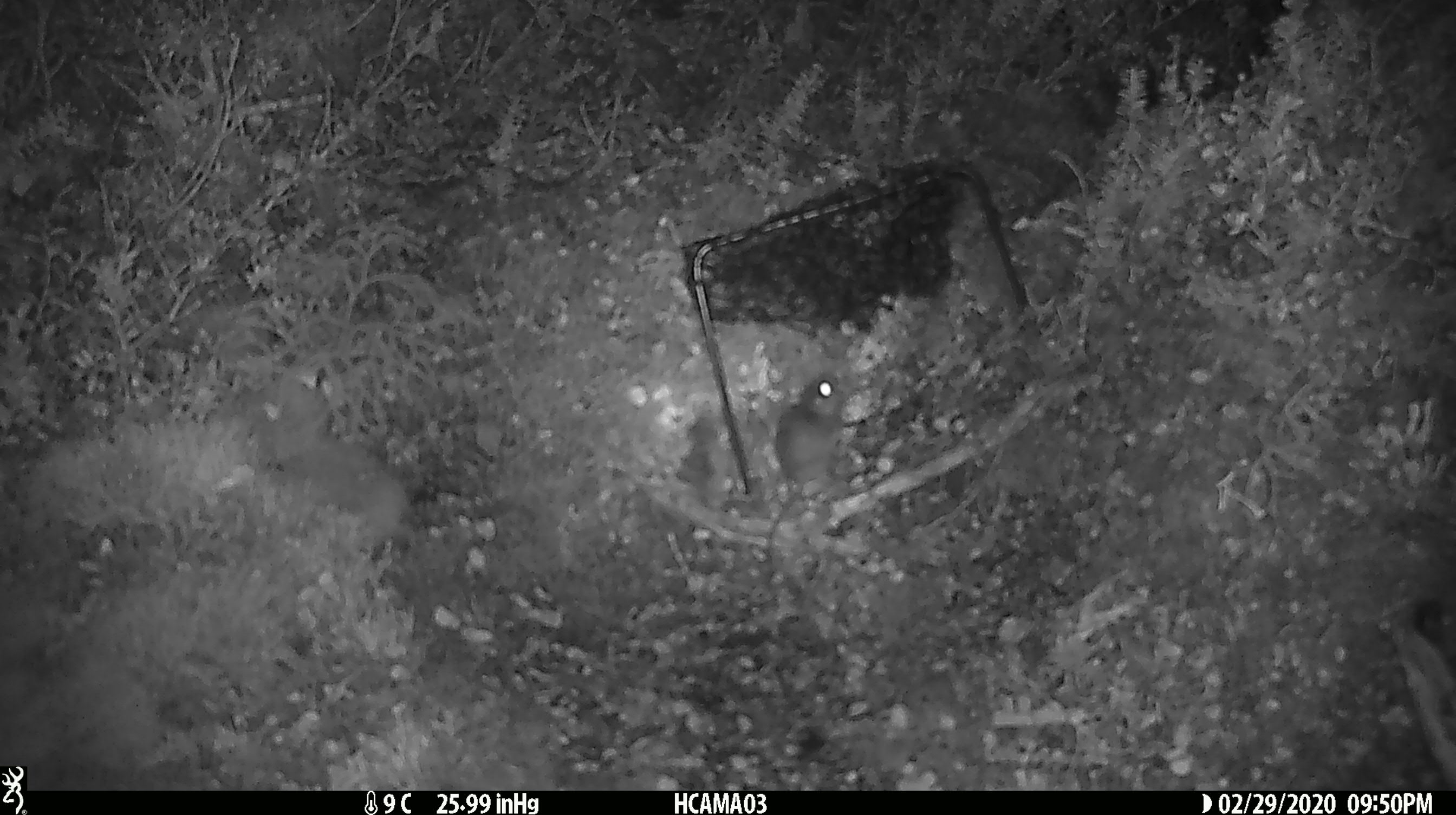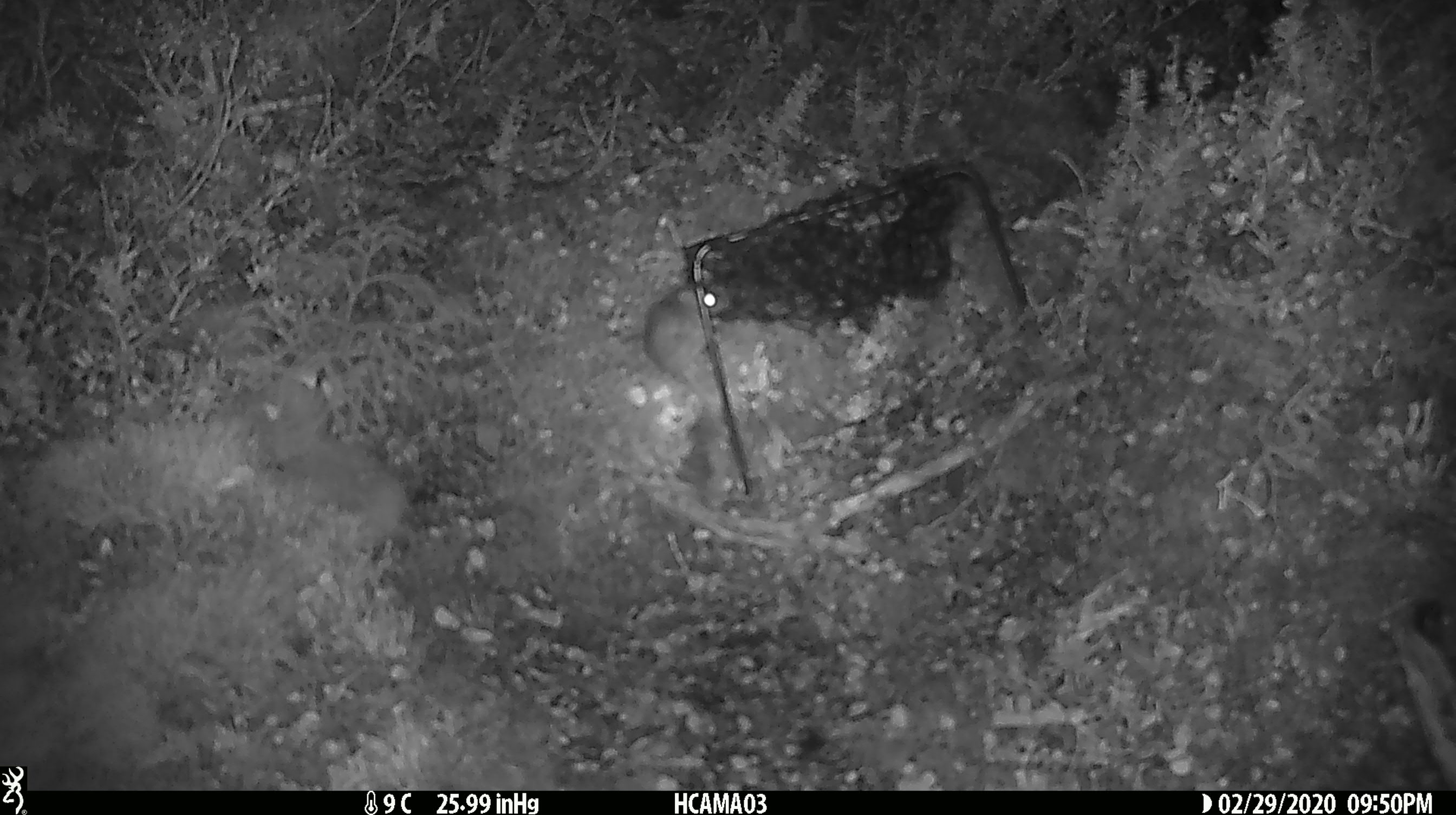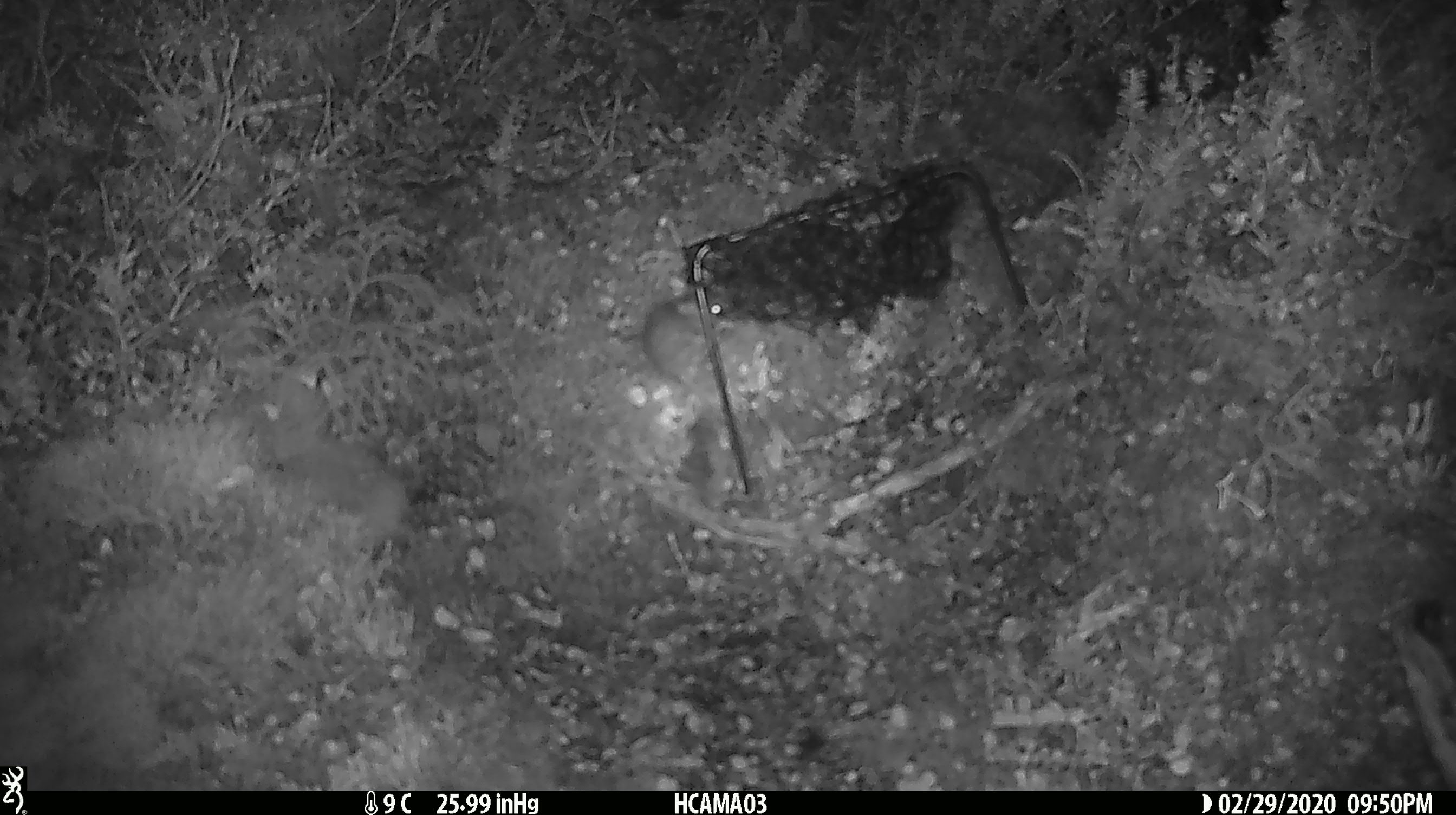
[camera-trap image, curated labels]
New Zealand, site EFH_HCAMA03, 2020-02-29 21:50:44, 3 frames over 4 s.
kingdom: Animalia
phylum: Chordata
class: Mammalia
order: Rodentia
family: Muridae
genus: Mus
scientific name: Mus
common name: mouse